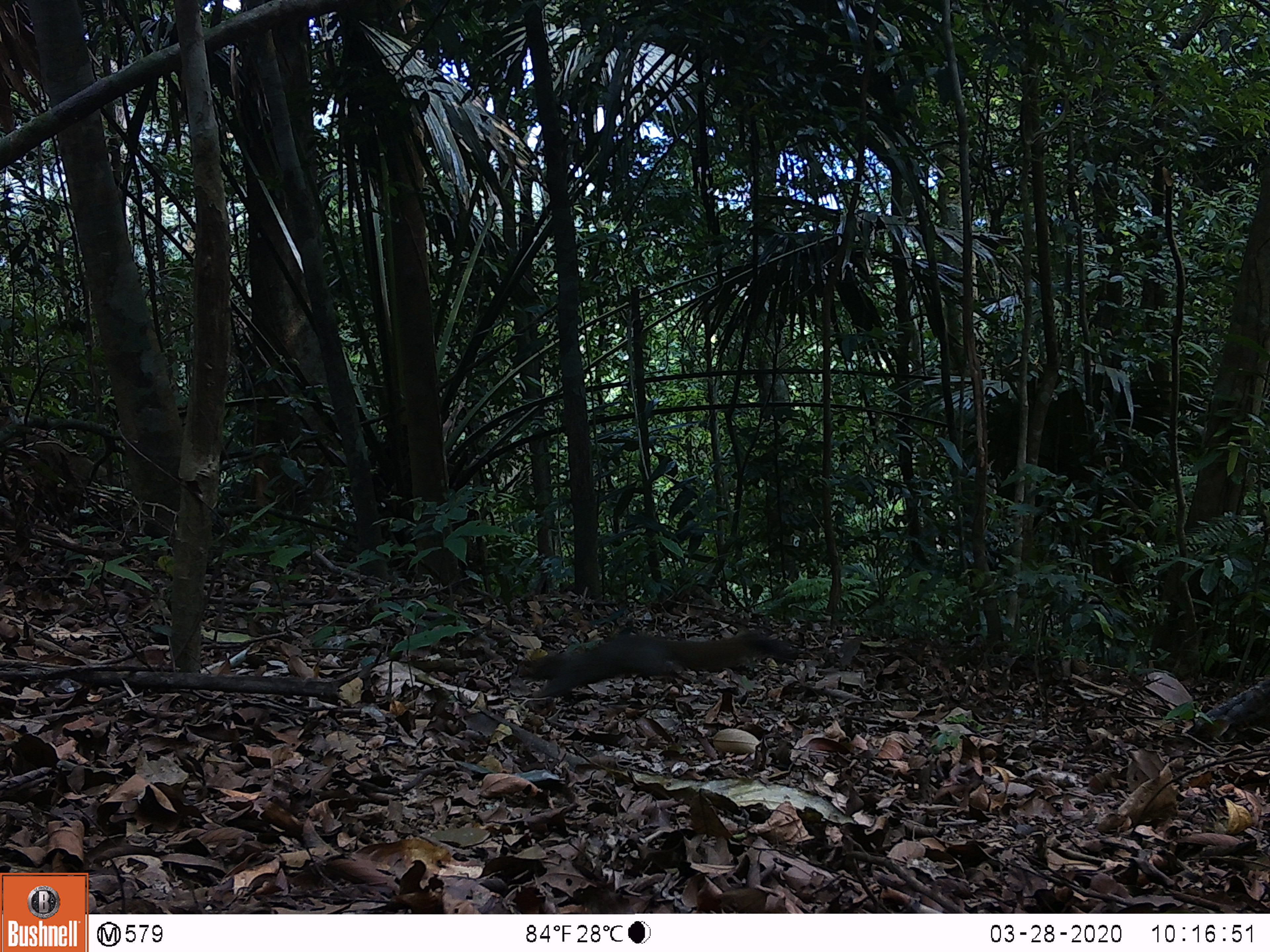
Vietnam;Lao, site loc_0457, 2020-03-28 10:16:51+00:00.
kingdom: Animalia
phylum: Chordata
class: Mammalia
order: Rodentia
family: Sciuridae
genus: Callosciurus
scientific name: Callosciurus erythraeus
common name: pallas's squirrel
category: pallass squirrel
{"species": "pallass squirrel (pallas's squirrel) (Callosciurus erythraeus)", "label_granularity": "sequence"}